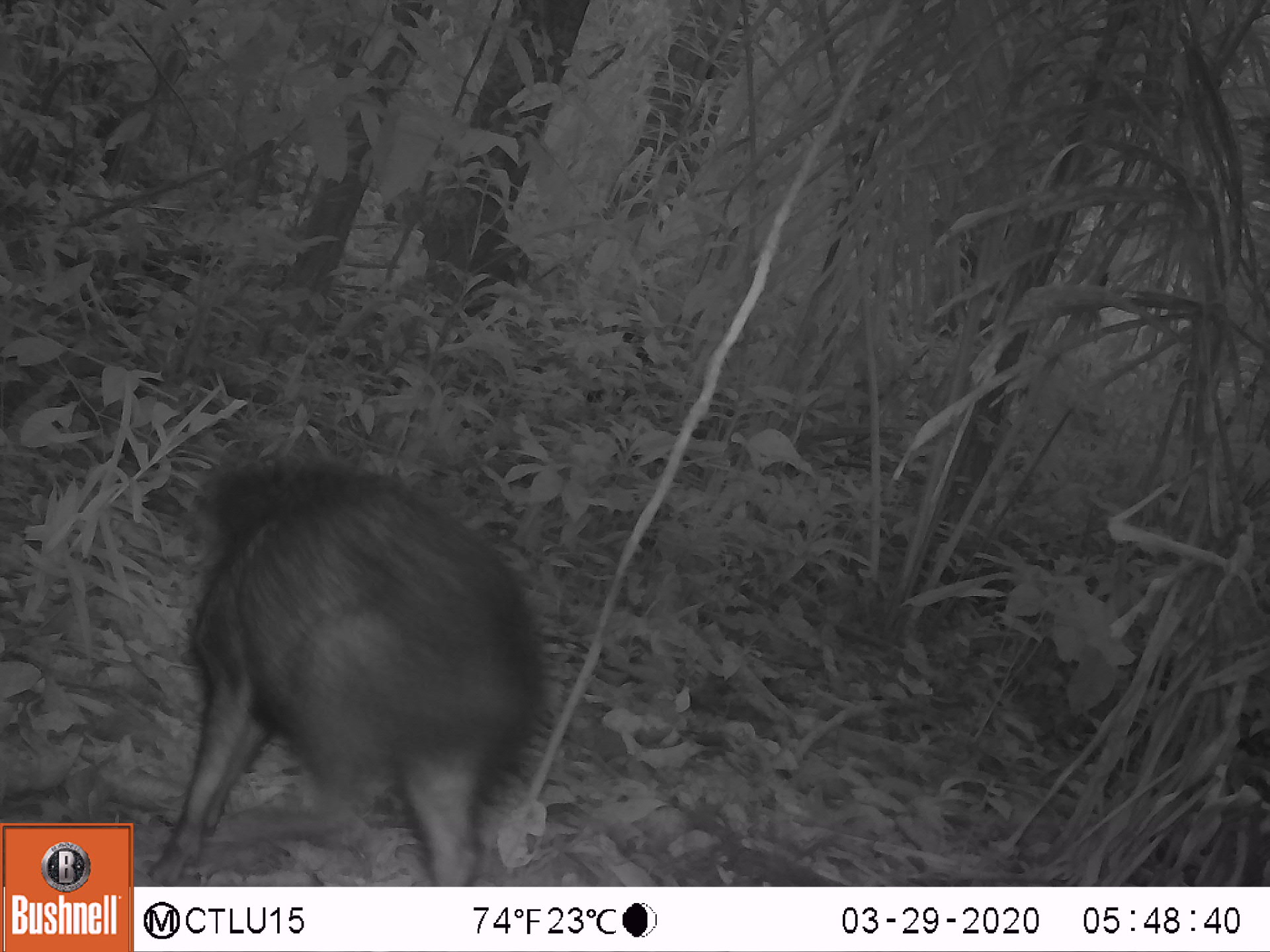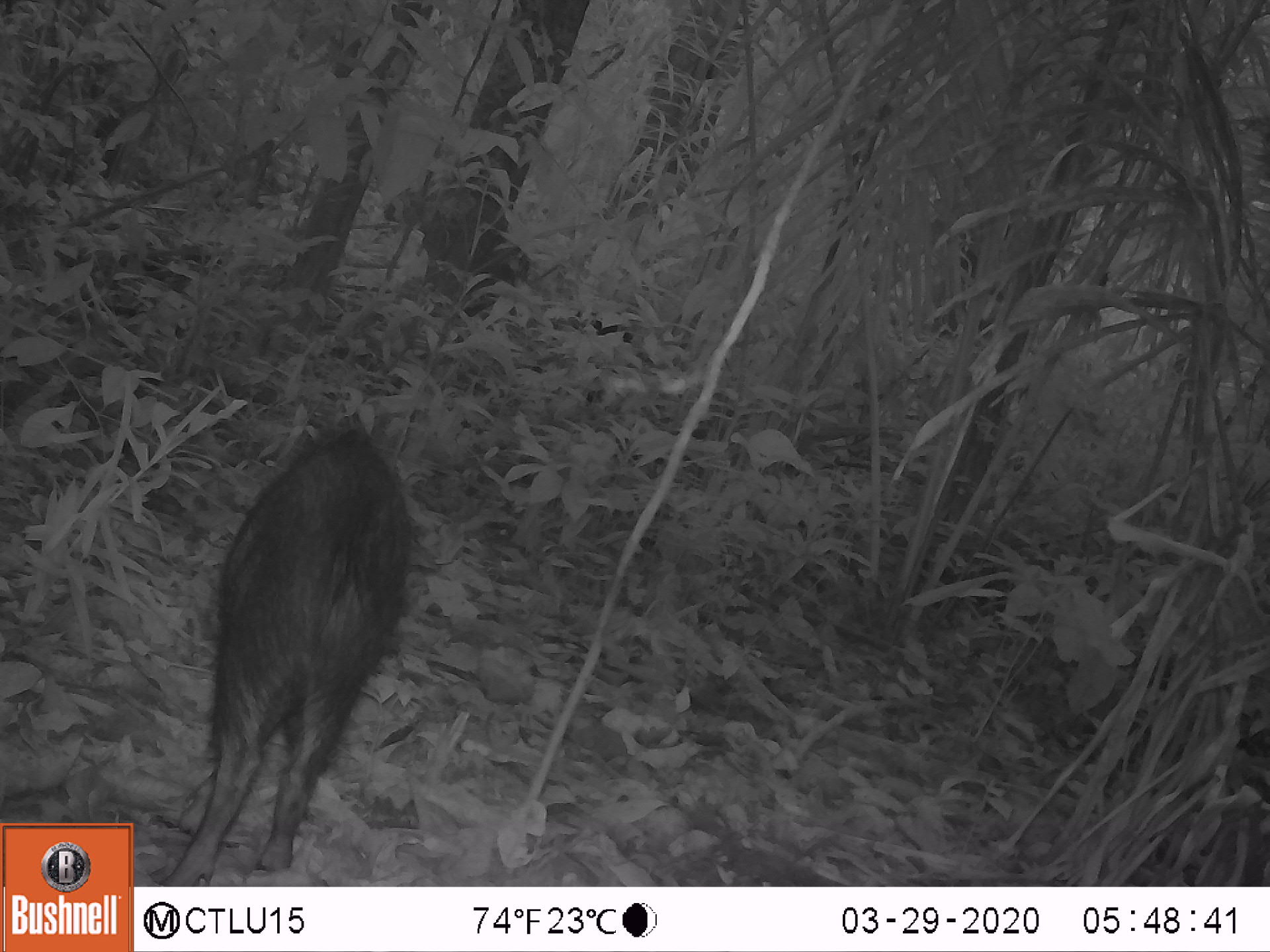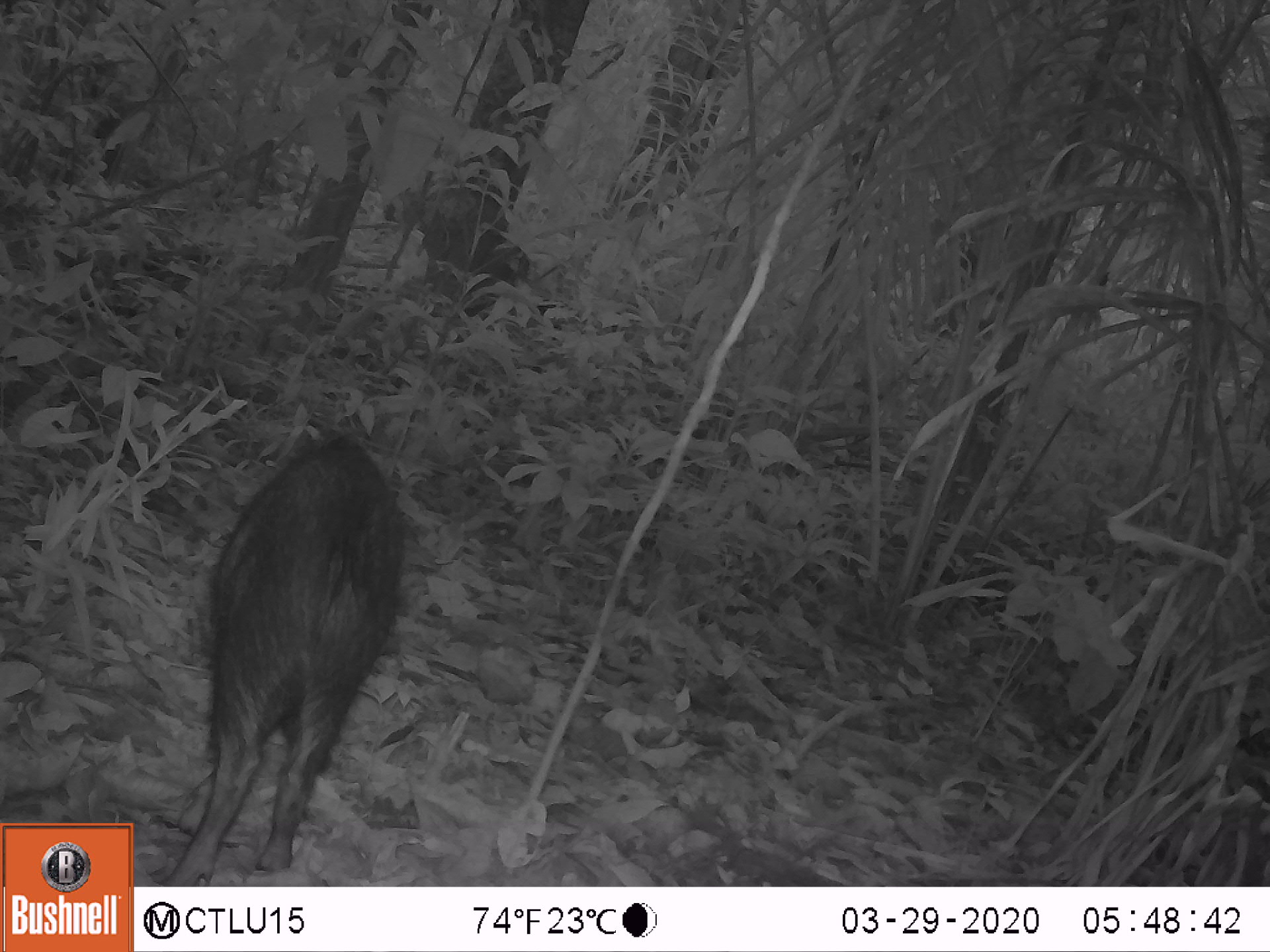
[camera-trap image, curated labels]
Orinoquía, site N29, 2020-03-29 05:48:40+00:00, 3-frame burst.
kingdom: Animalia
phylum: Chordata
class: Mammalia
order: Artiodactyla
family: Tayassuidae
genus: Pecari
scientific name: Pecari tajacu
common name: collared peccary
Collared peccary (Pecari tajacu).